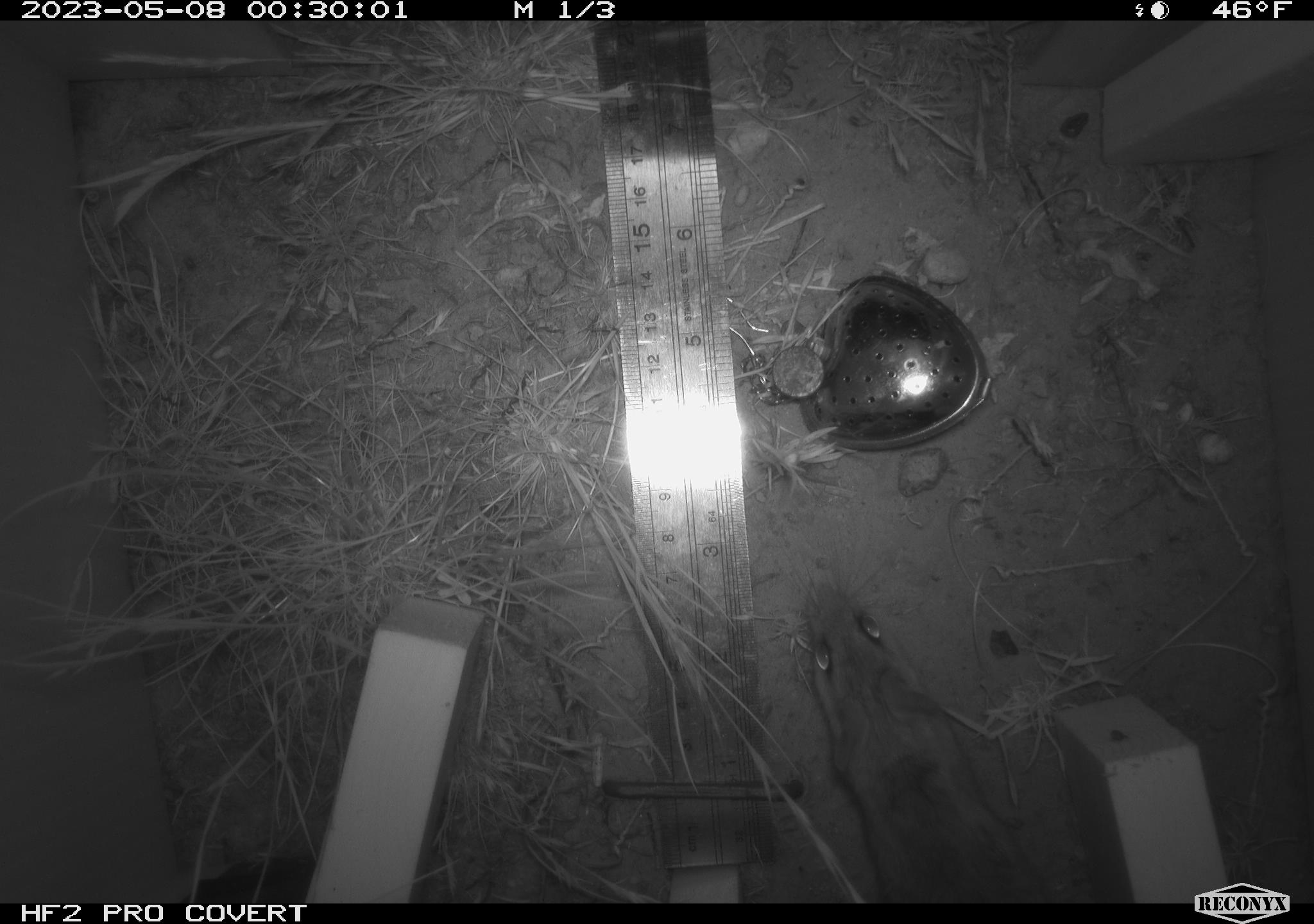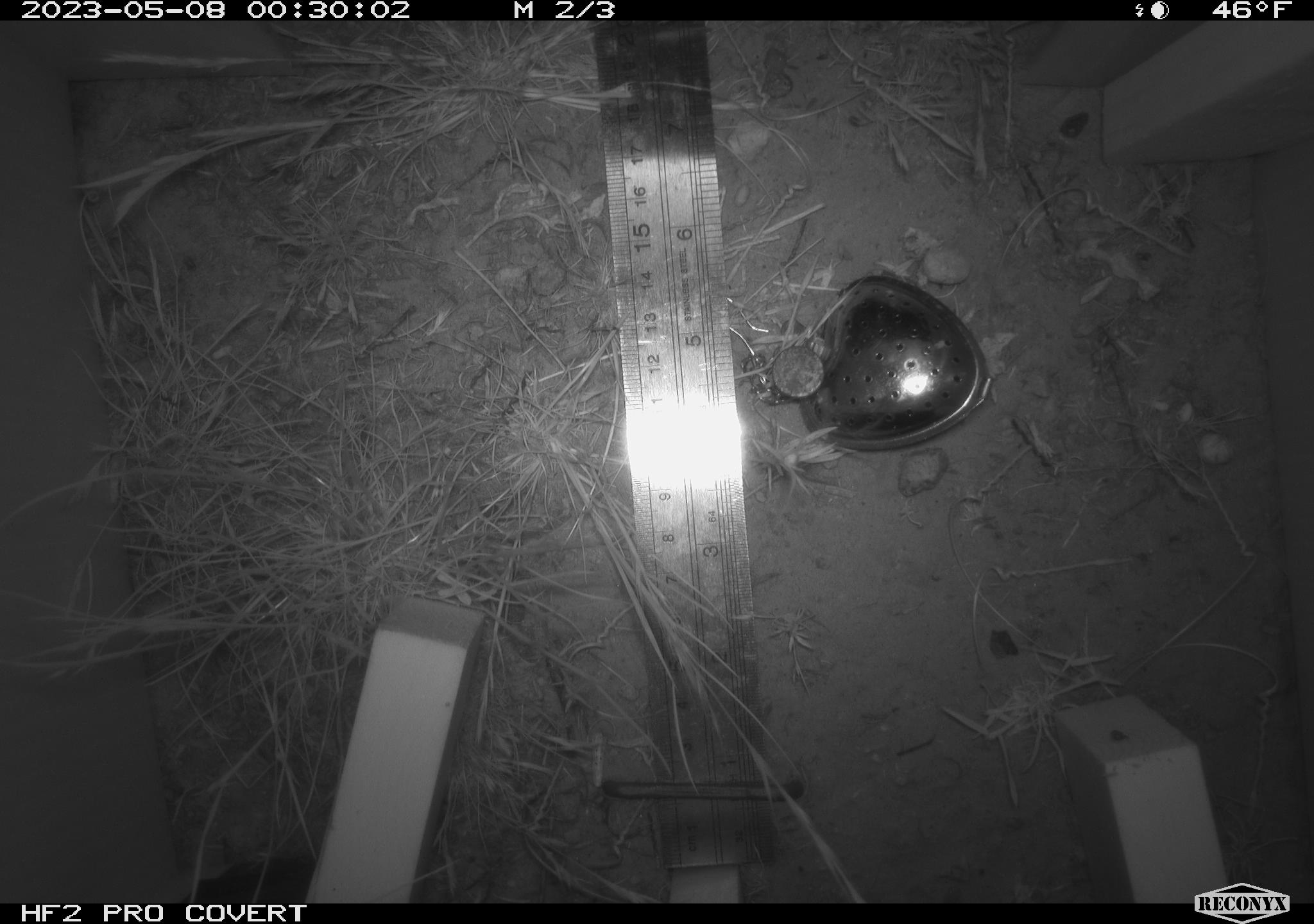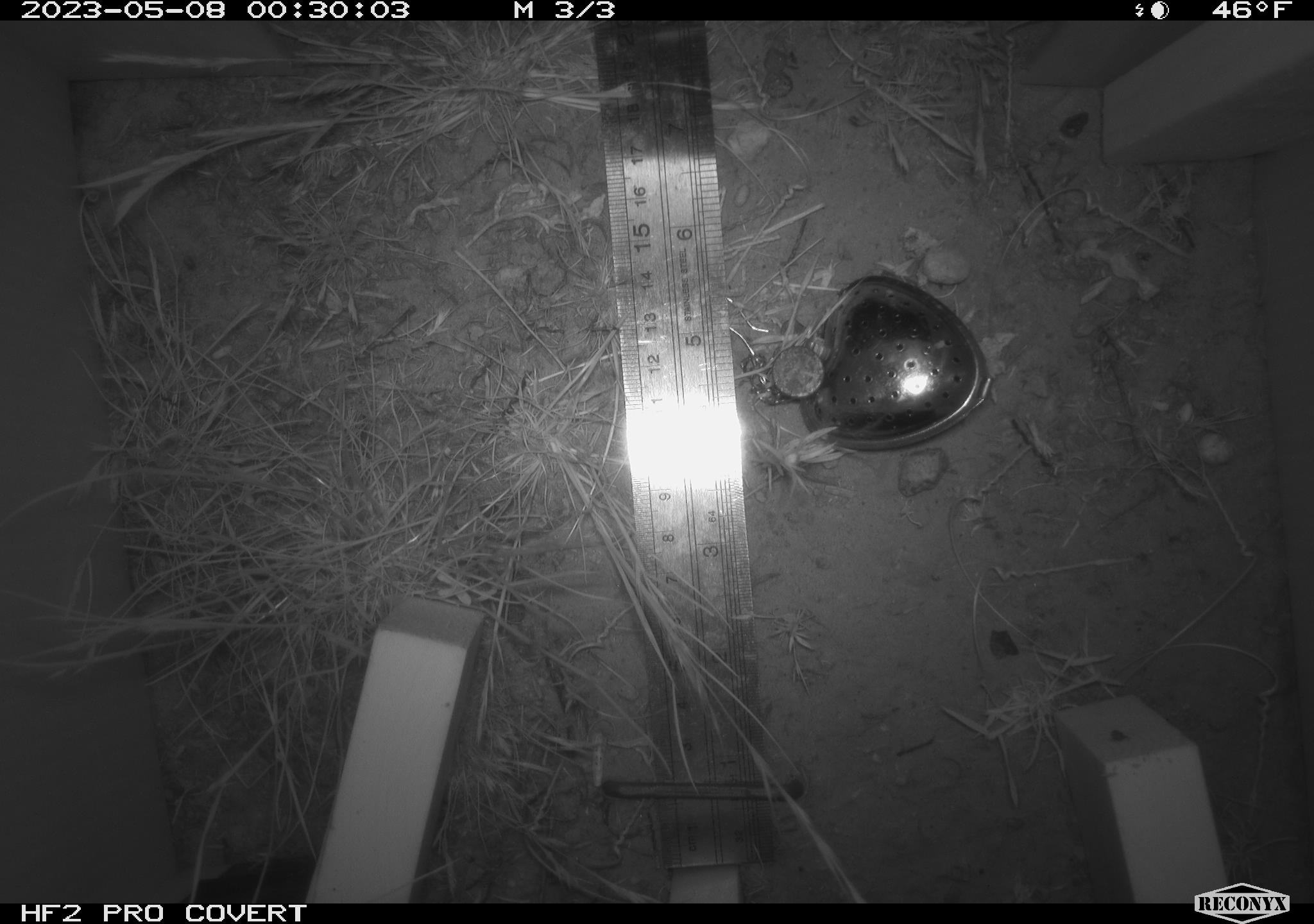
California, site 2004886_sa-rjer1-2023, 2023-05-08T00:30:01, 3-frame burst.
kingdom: Animalia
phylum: Chordata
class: Mammalia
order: Rodentia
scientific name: Rodentia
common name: mouse species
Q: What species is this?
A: Mouse species (Rodentia).